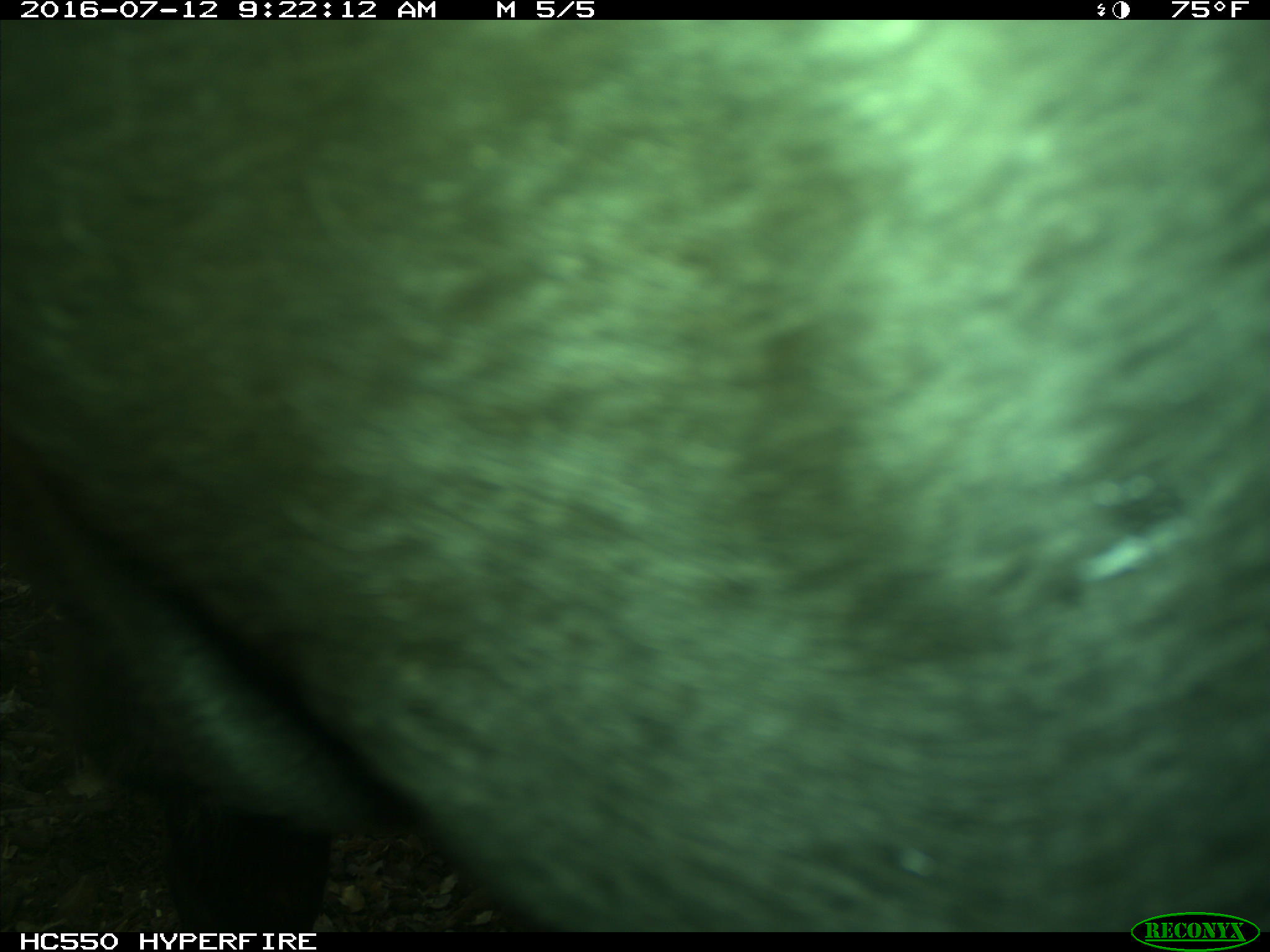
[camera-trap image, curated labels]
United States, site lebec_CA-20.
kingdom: Animalia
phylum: Chordata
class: Mammalia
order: Artiodactyla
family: Bovidae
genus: Bos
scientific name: Bos taurus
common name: domestic cow